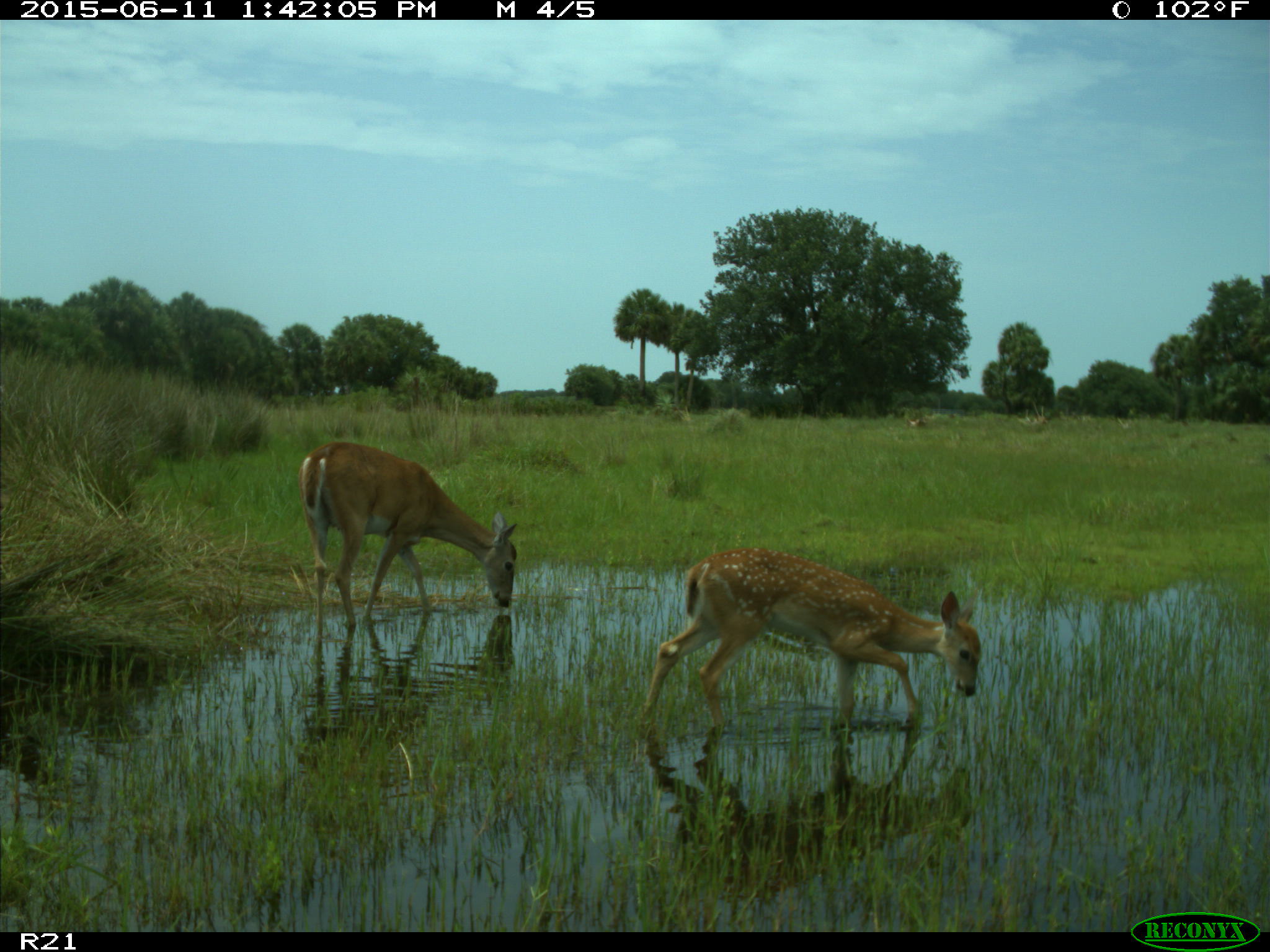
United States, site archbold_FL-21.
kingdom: Animalia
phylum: Chordata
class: Mammalia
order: Artiodactyla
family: Cervidae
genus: Odocoileus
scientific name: Odocoileus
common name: deer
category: unidentified deer